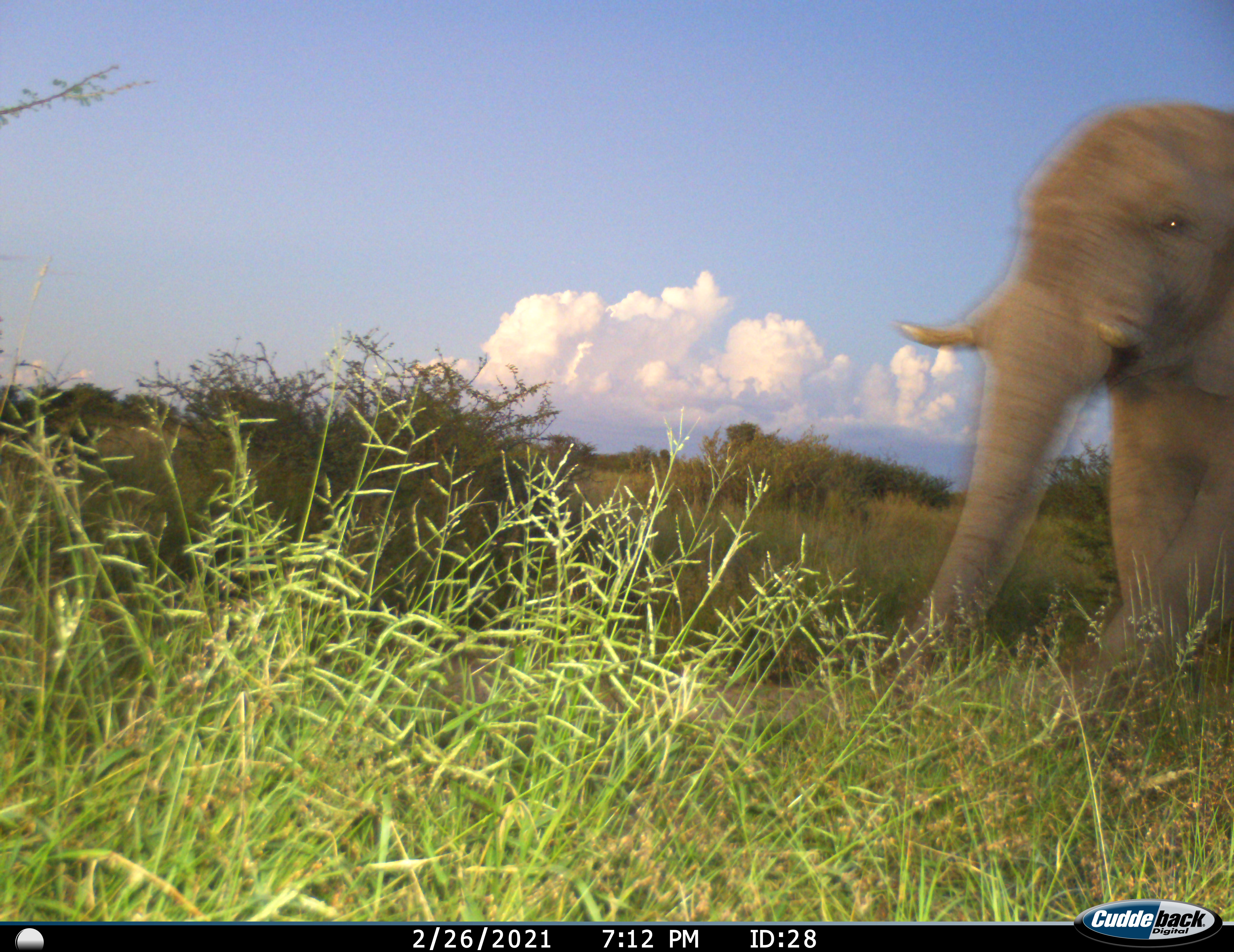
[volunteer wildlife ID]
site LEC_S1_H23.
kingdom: Animalia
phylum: Chordata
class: Mammalia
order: Proboscidea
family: Elephantidae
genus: Loxodonta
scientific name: Loxodonta africana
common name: african bush elephant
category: elephant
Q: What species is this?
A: Elephant (african bush elephant) (Loxodonta africana).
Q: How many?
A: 1.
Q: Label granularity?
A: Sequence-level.